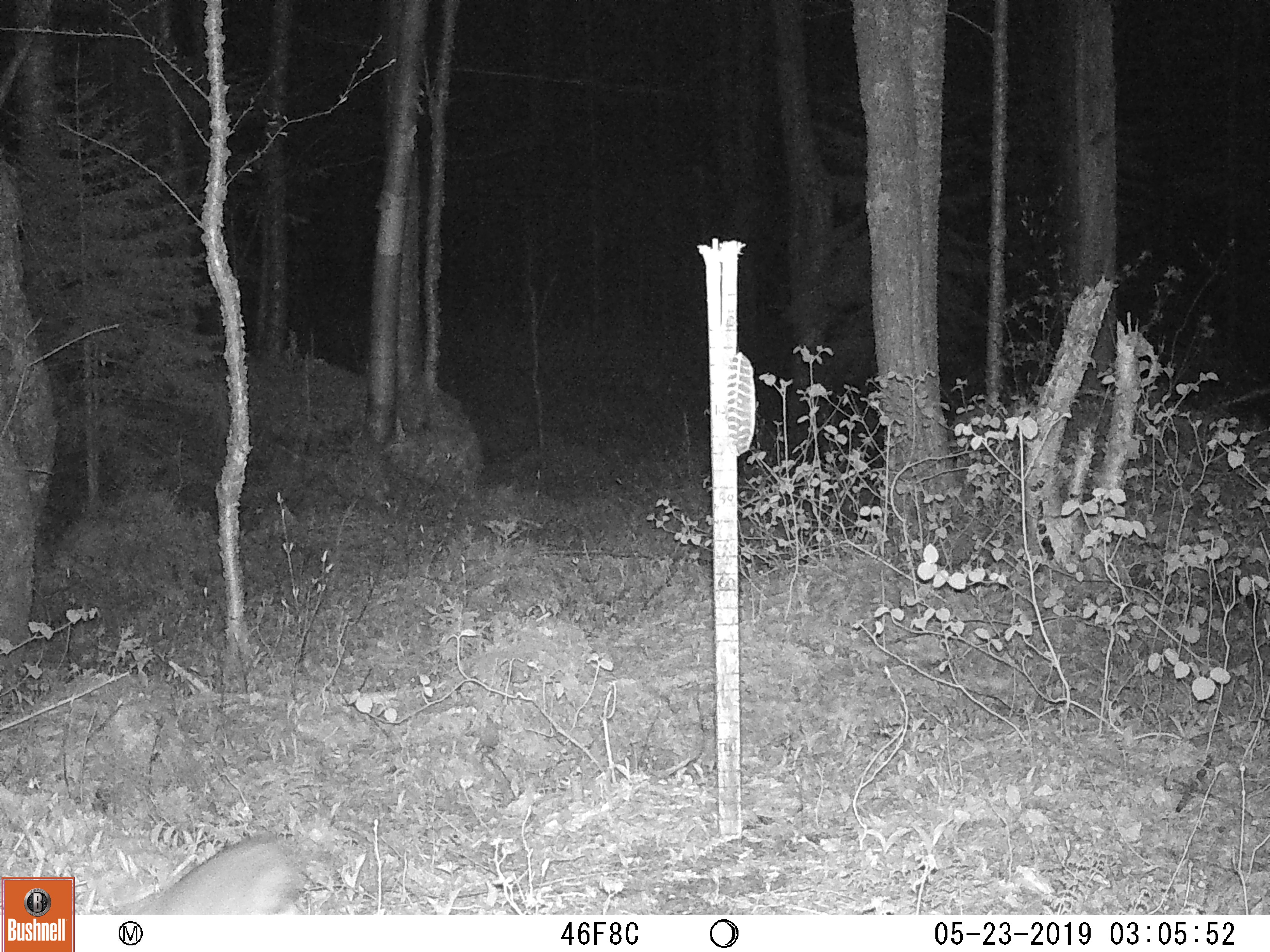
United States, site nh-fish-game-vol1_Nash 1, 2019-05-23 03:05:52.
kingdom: Animalia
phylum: Chordata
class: Mammalia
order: Lagomorpha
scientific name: Lagomorpha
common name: rabbit or hare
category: rabbit or hare sp.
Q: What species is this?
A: Rabbit or hare sp. (rabbit or hare) (Lagomorpha).